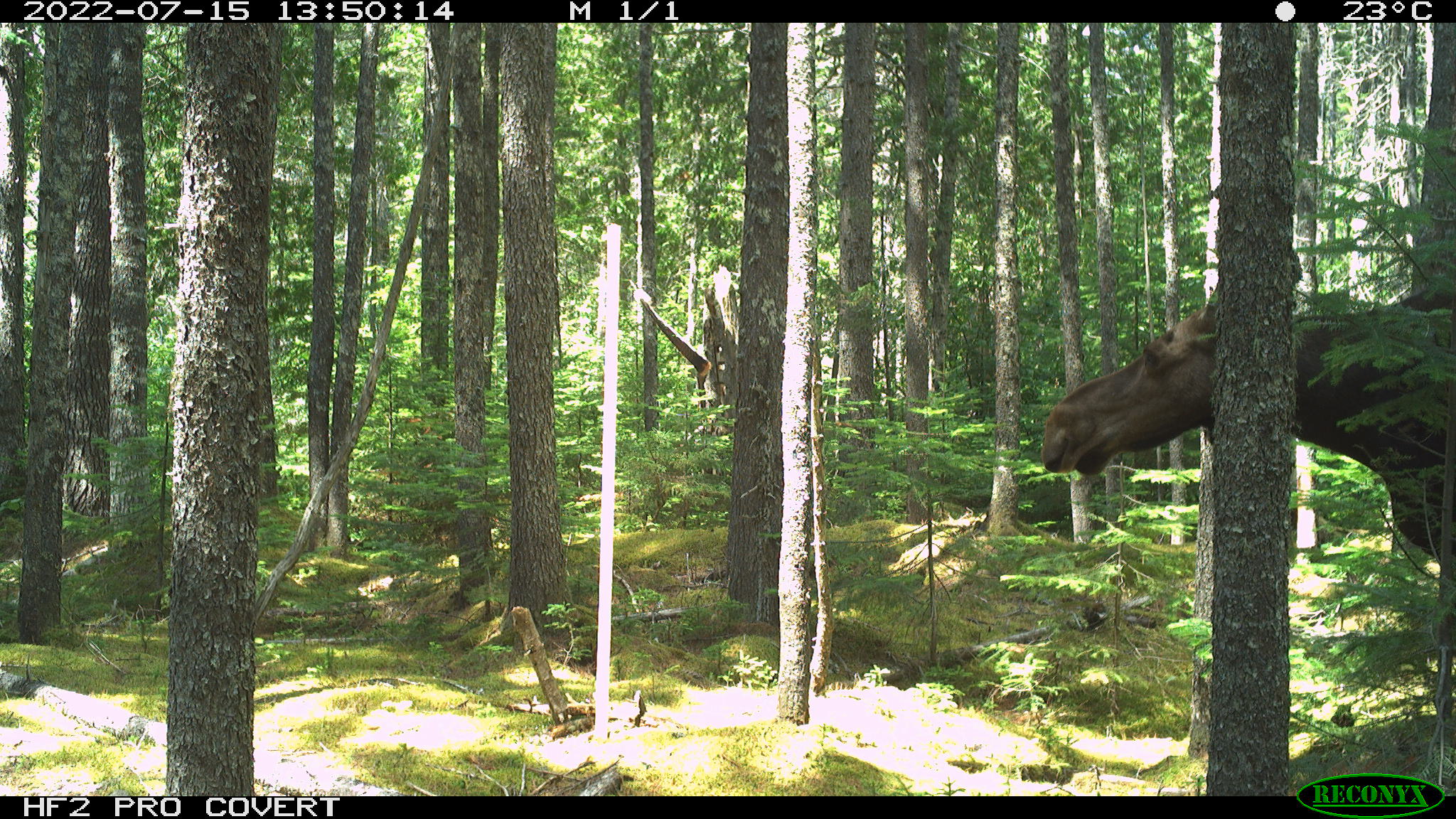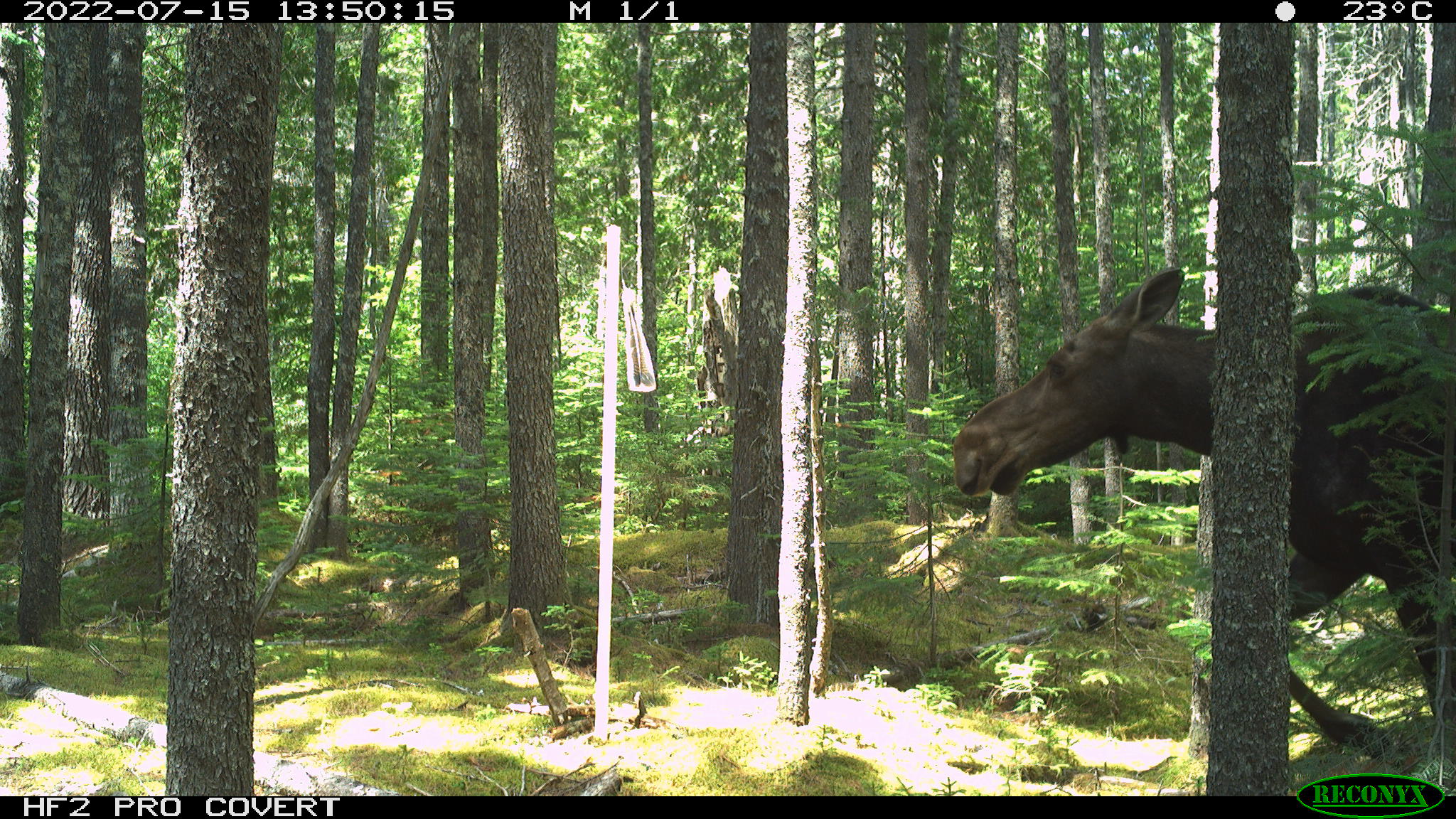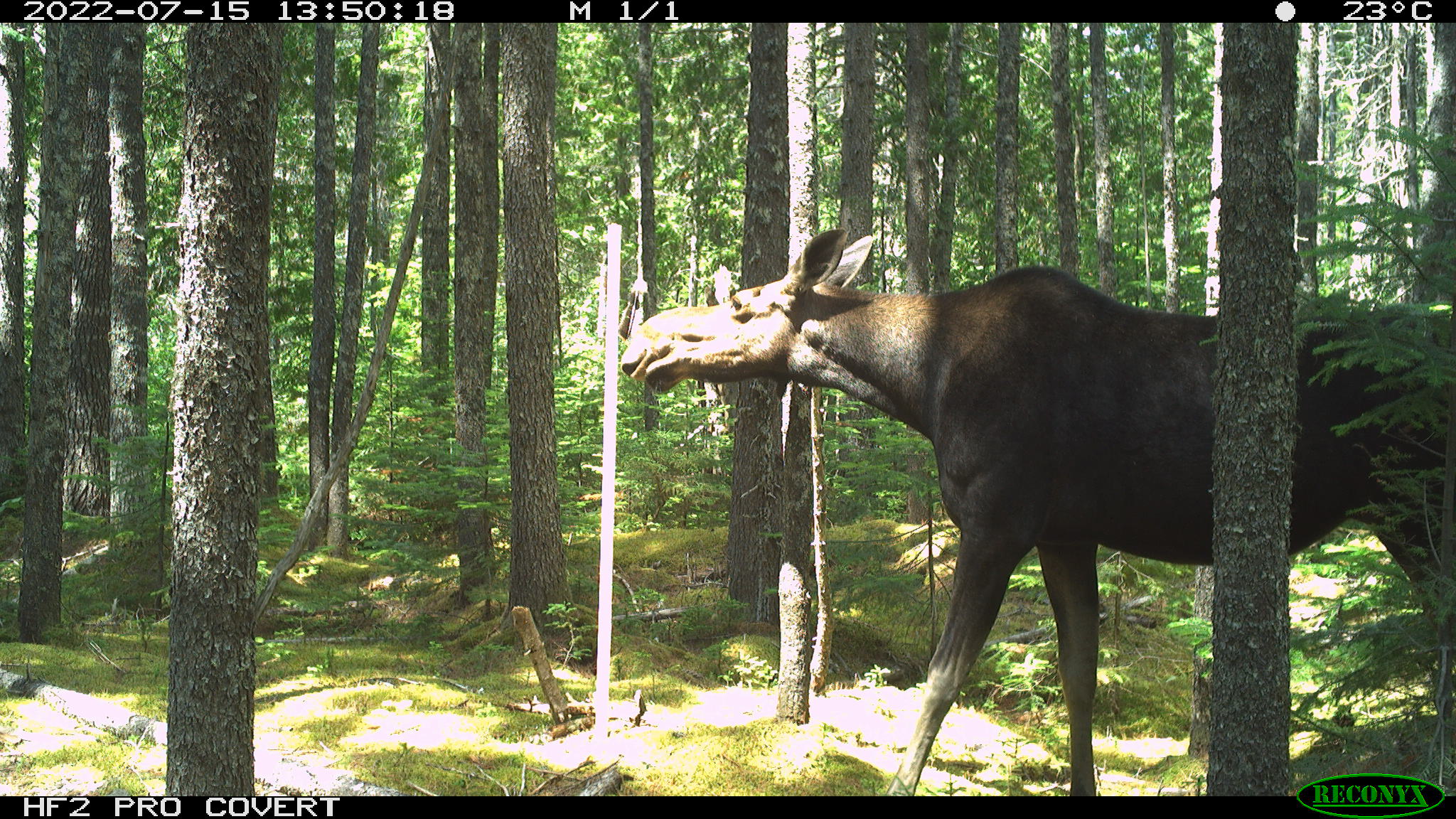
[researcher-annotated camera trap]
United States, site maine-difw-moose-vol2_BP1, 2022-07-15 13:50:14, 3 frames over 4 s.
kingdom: Animalia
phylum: Chordata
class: Mammalia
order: Artiodactyla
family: Cervidae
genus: Alces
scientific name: Alces alces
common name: moose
Moose (Alces alces).